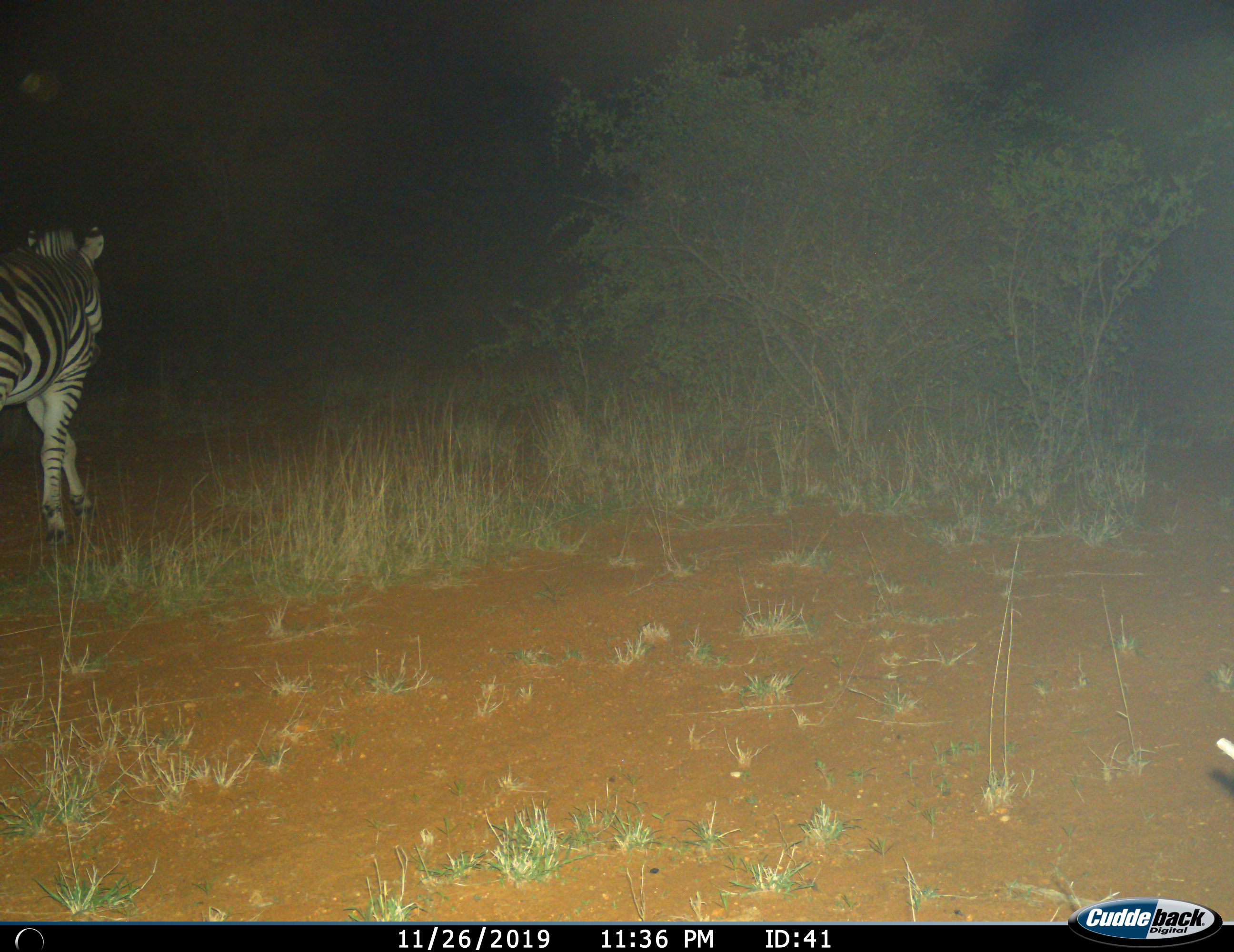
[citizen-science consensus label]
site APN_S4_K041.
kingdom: Animalia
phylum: Chordata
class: Mammalia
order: Perissodactyla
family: Equidae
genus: Equus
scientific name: Equus quagga burchellii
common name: burchell's zebra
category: zebraburchells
Zebraburchells (burchell's zebra) (Equus quagga burchellii), count 1. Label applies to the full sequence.